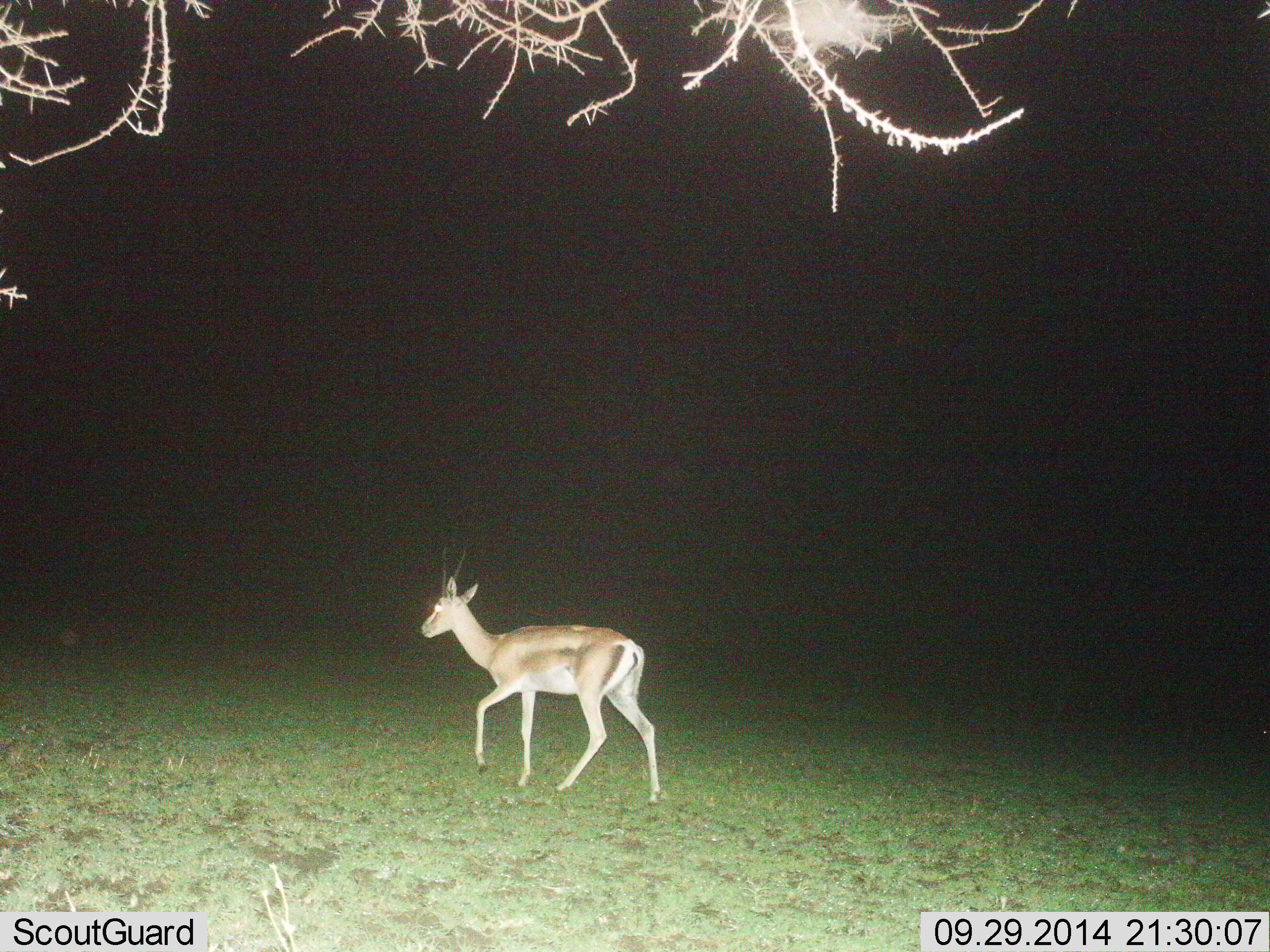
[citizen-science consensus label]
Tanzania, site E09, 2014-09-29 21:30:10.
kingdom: Animalia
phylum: Chordata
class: Mammalia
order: Artiodactyla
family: Bovidae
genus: Nanger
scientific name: Nanger granti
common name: grant's gazelle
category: gazellegrants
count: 1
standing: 10%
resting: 0%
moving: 90%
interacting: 0%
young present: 0%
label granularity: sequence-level